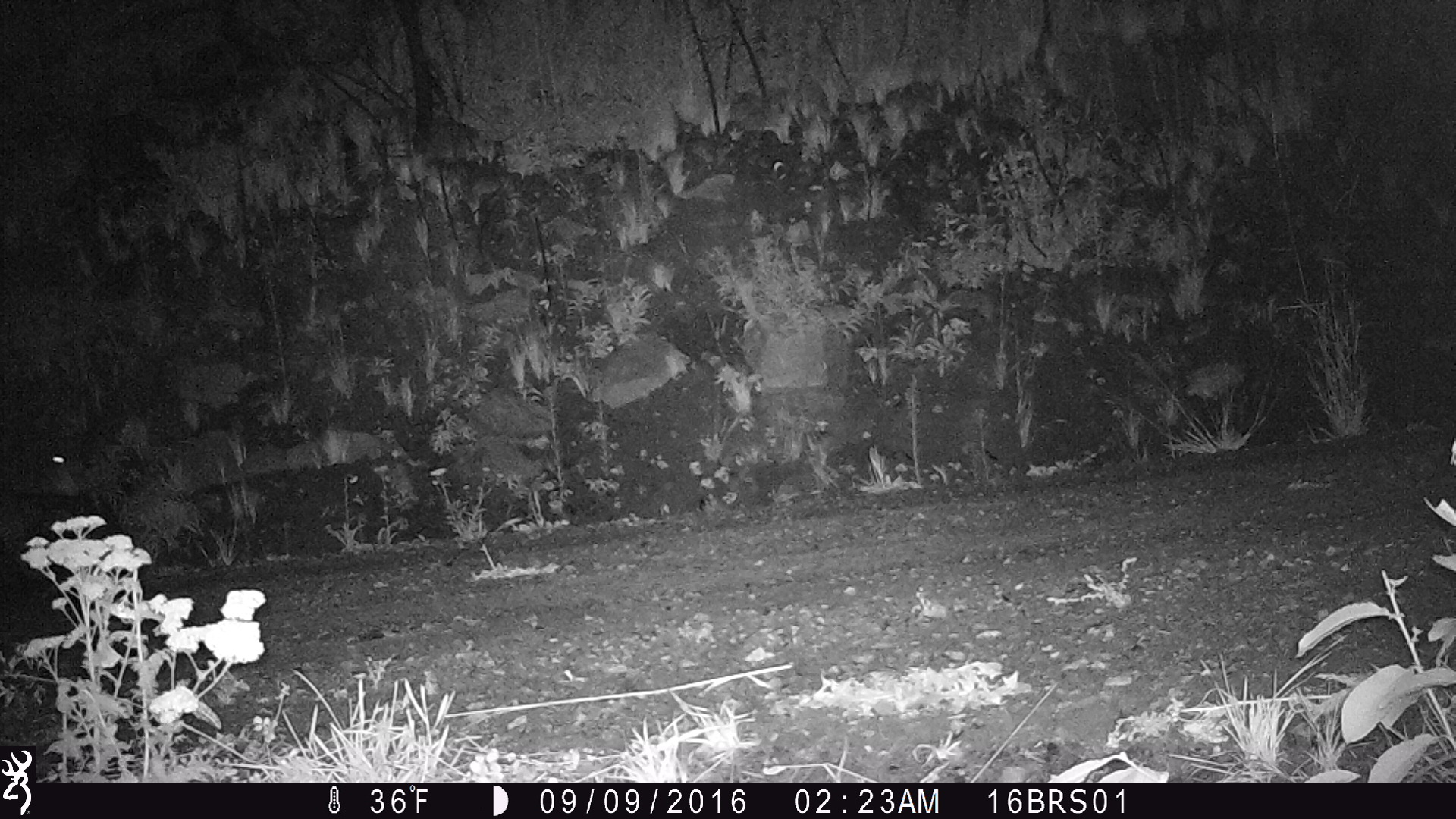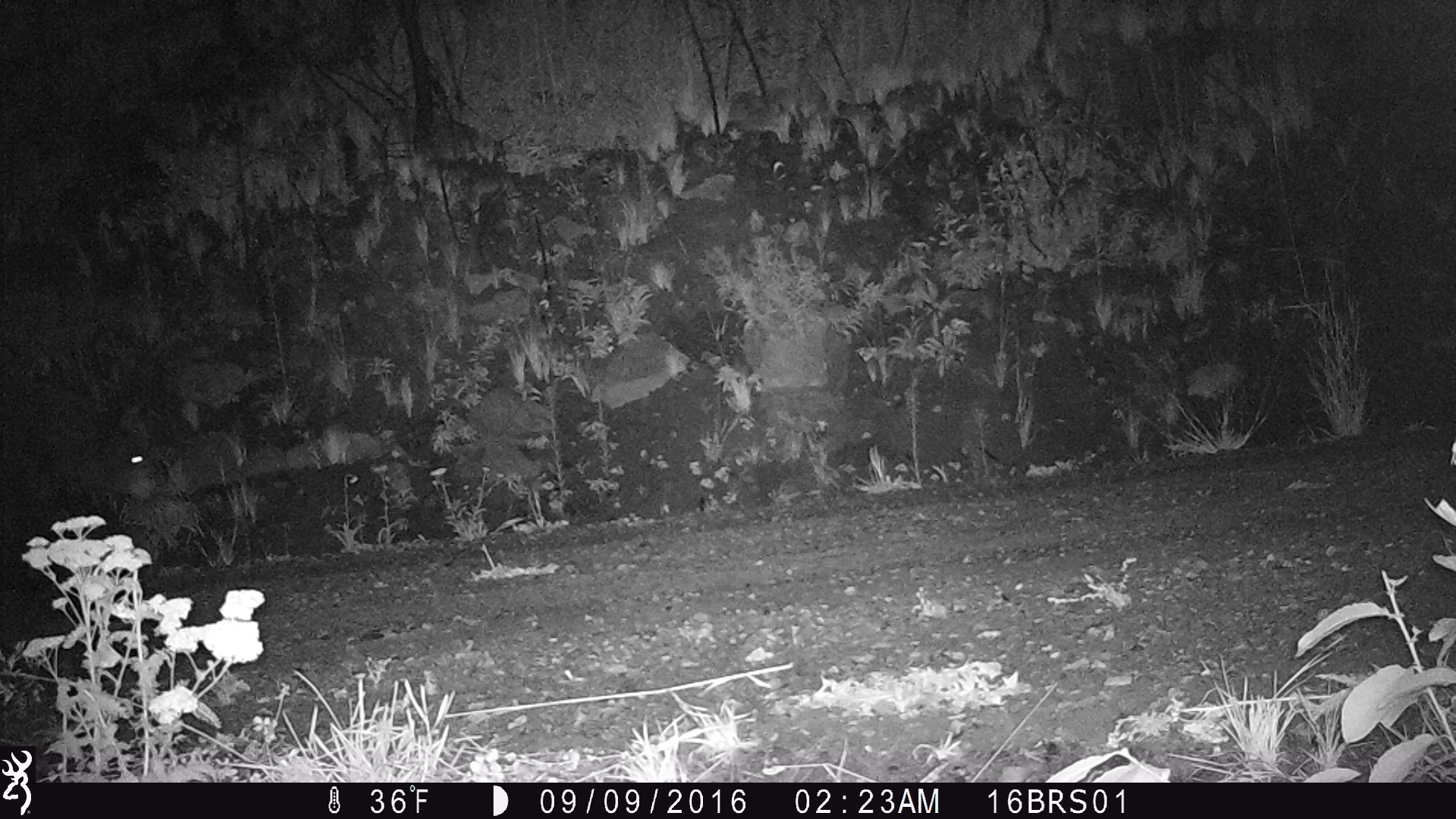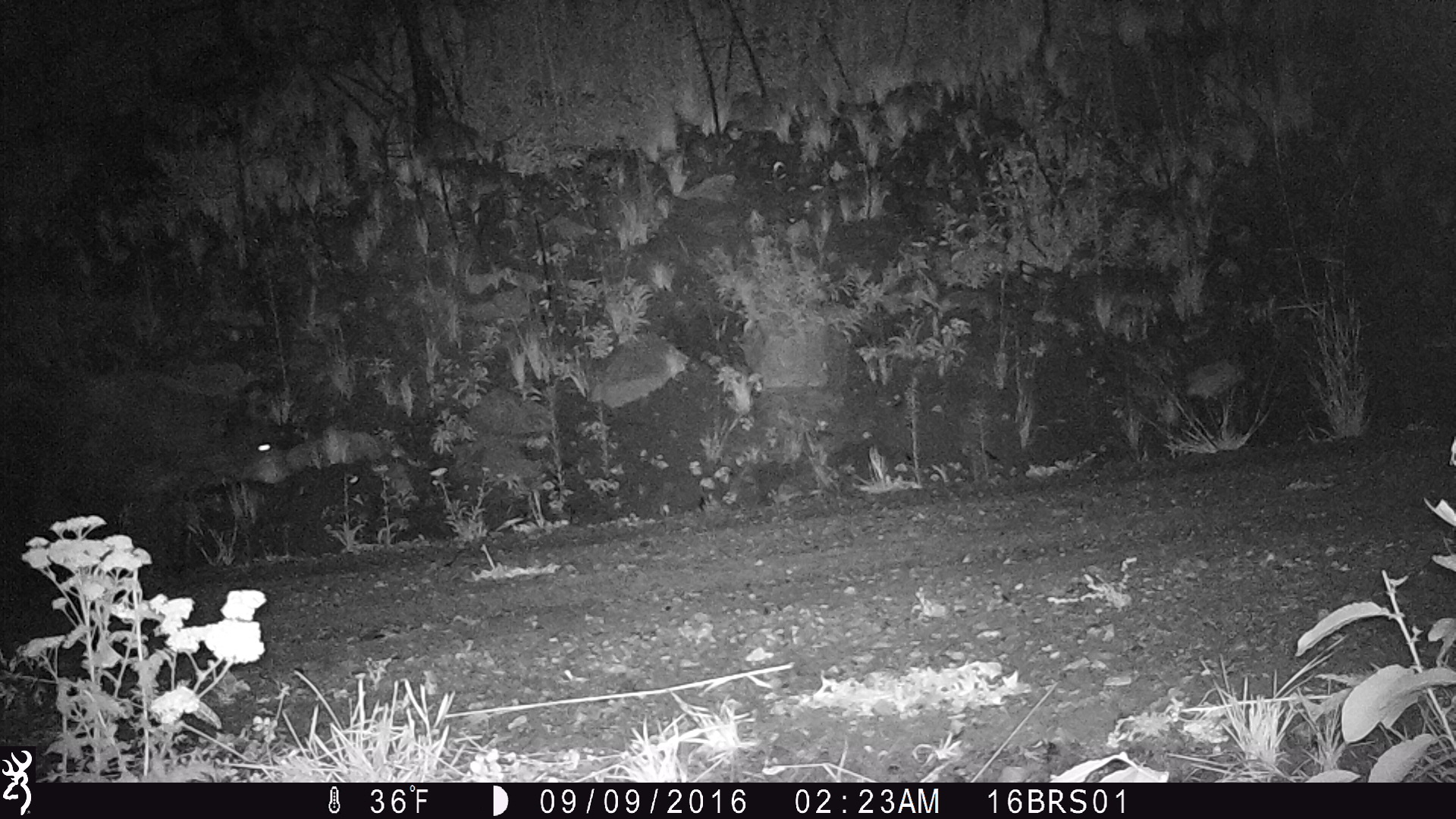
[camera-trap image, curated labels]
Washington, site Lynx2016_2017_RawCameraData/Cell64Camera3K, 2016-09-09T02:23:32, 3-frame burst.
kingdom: Animalia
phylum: Chordata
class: Mammalia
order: Carnivora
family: Ursidae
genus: Ursus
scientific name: Ursus americanus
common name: american black bear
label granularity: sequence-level